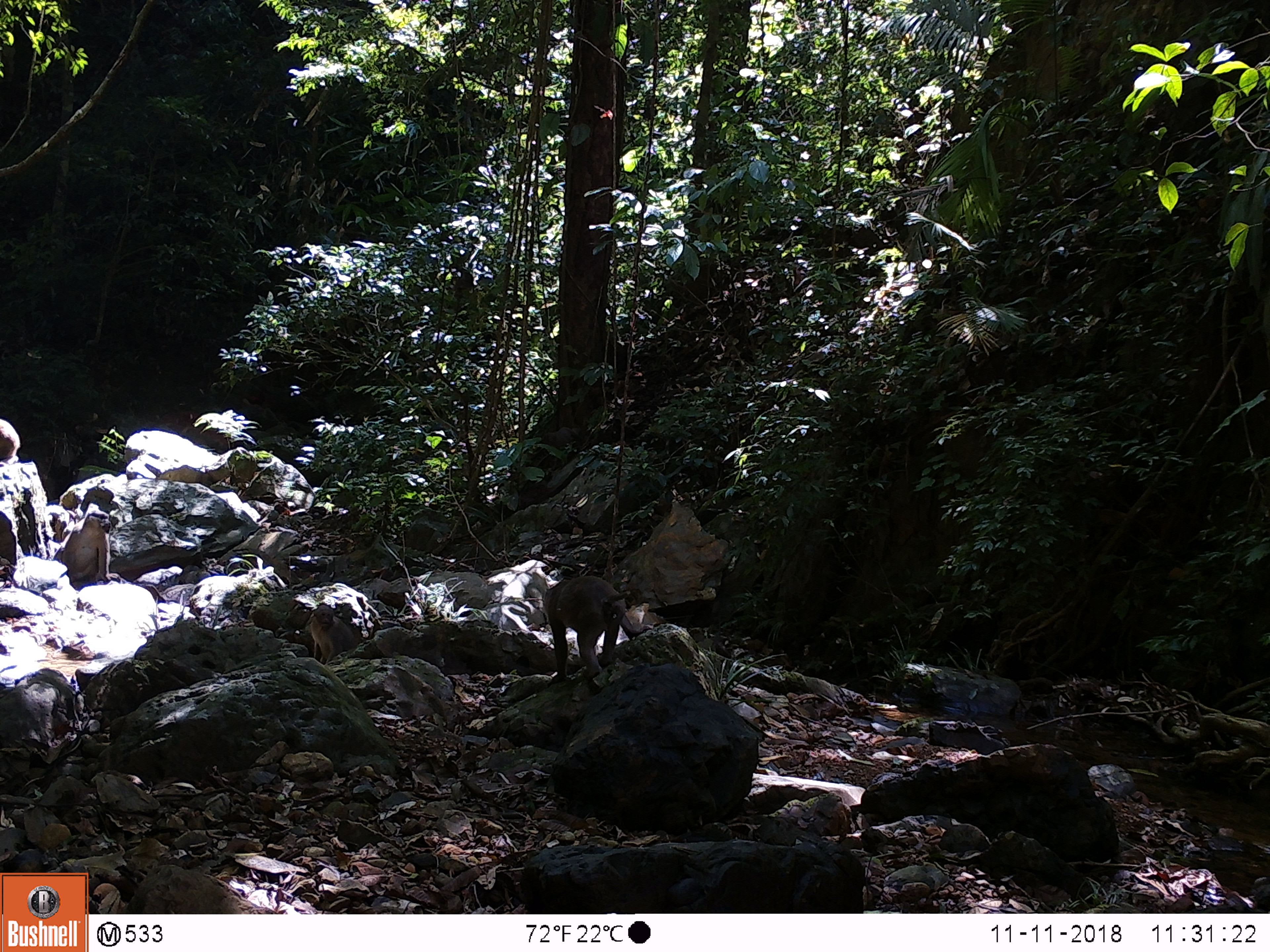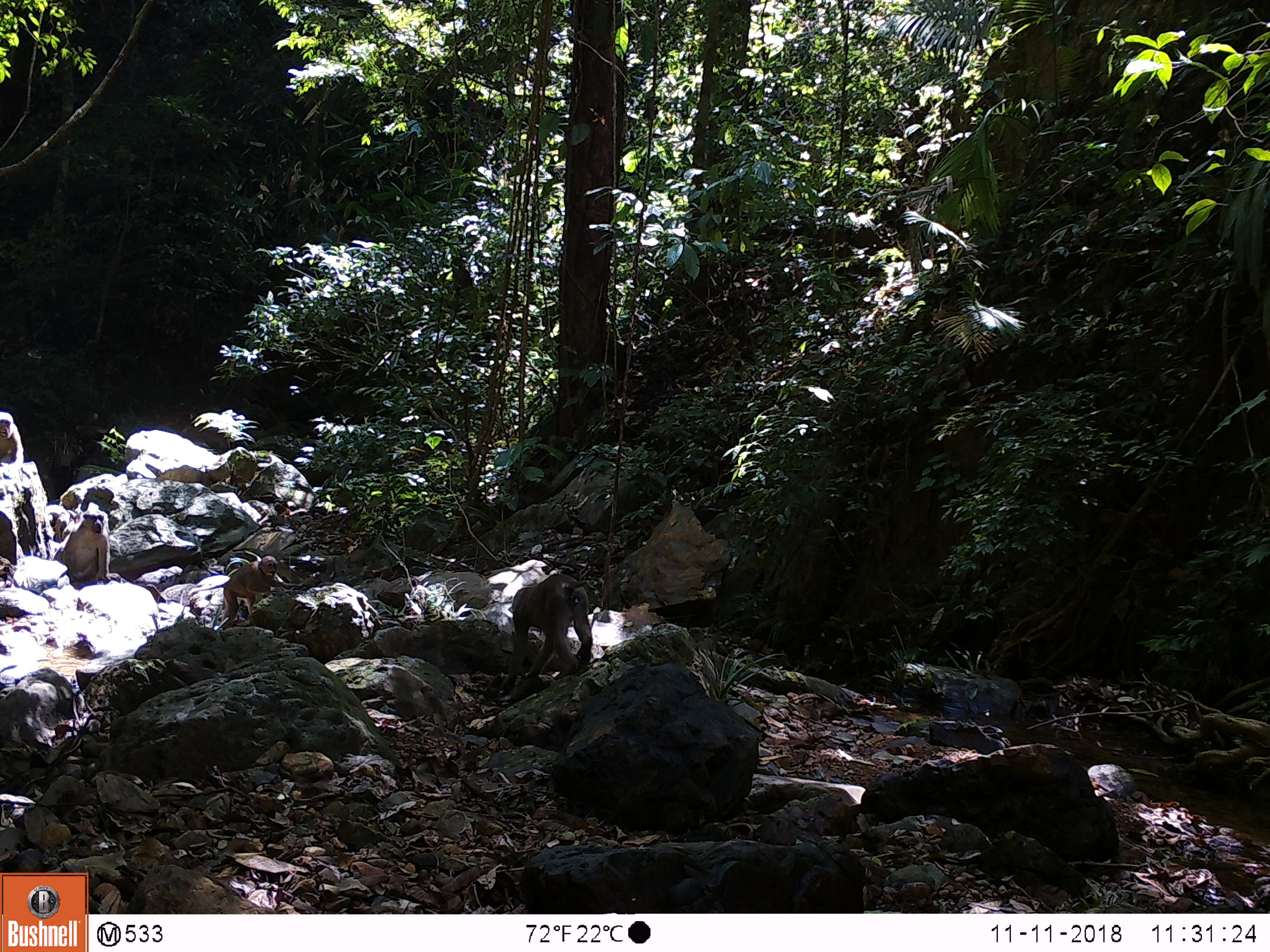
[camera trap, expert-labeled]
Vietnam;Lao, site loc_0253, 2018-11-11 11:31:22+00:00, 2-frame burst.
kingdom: Animalia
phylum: Chordata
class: Mammalia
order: Primates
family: Cercopithecidae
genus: Macaca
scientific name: Macaca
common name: macaques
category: assam or rhesus macaque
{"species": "assam or rhesus macaque (macaques) (Macaca)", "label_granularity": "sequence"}